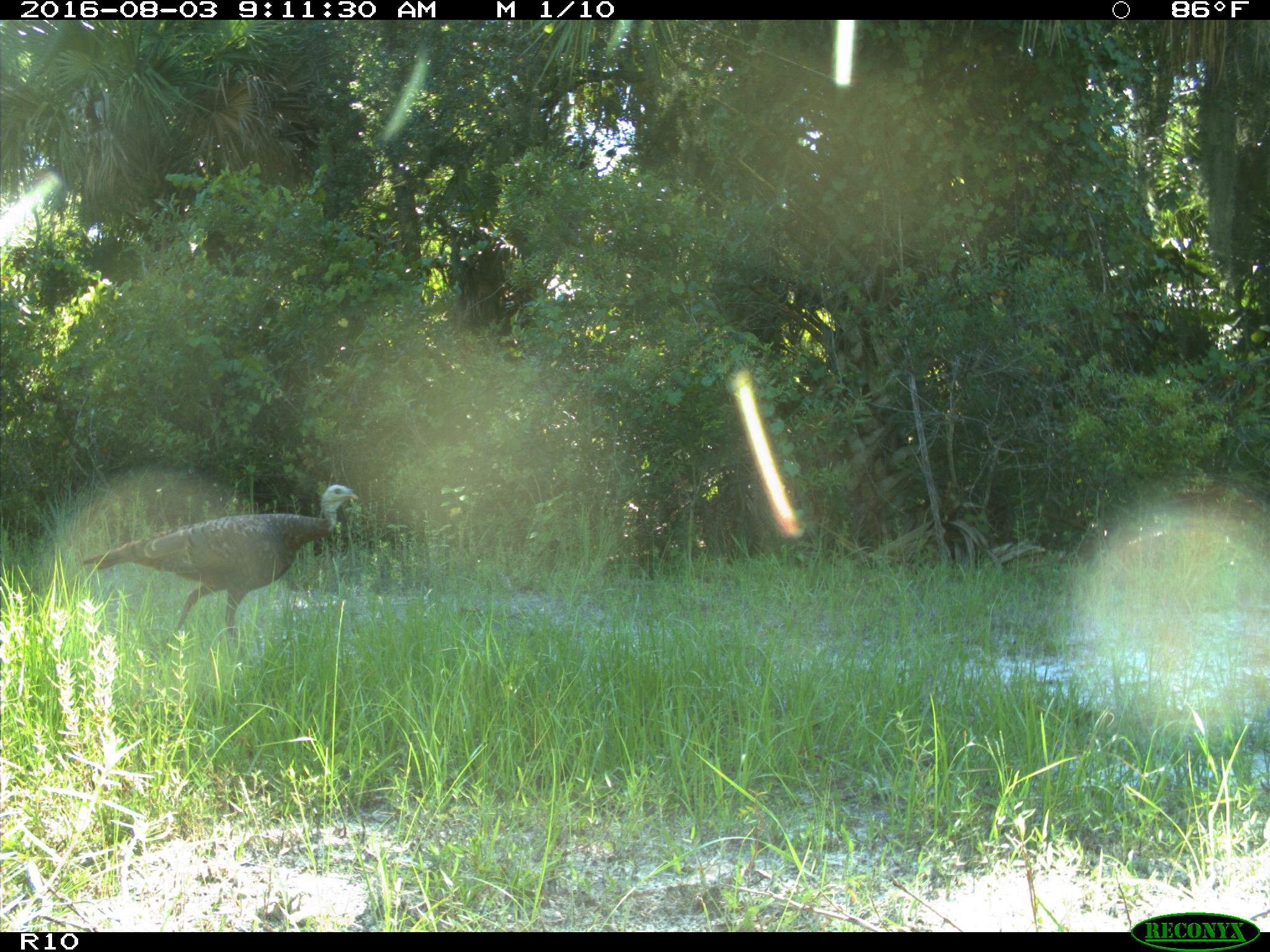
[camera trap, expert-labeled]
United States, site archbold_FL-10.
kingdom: Animalia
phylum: Chordata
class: Aves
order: Galliformes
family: Phasianidae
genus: Meleagris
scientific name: Meleagris gallopavo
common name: wild turkey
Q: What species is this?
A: Meleagris gallopavo (wild turkey).